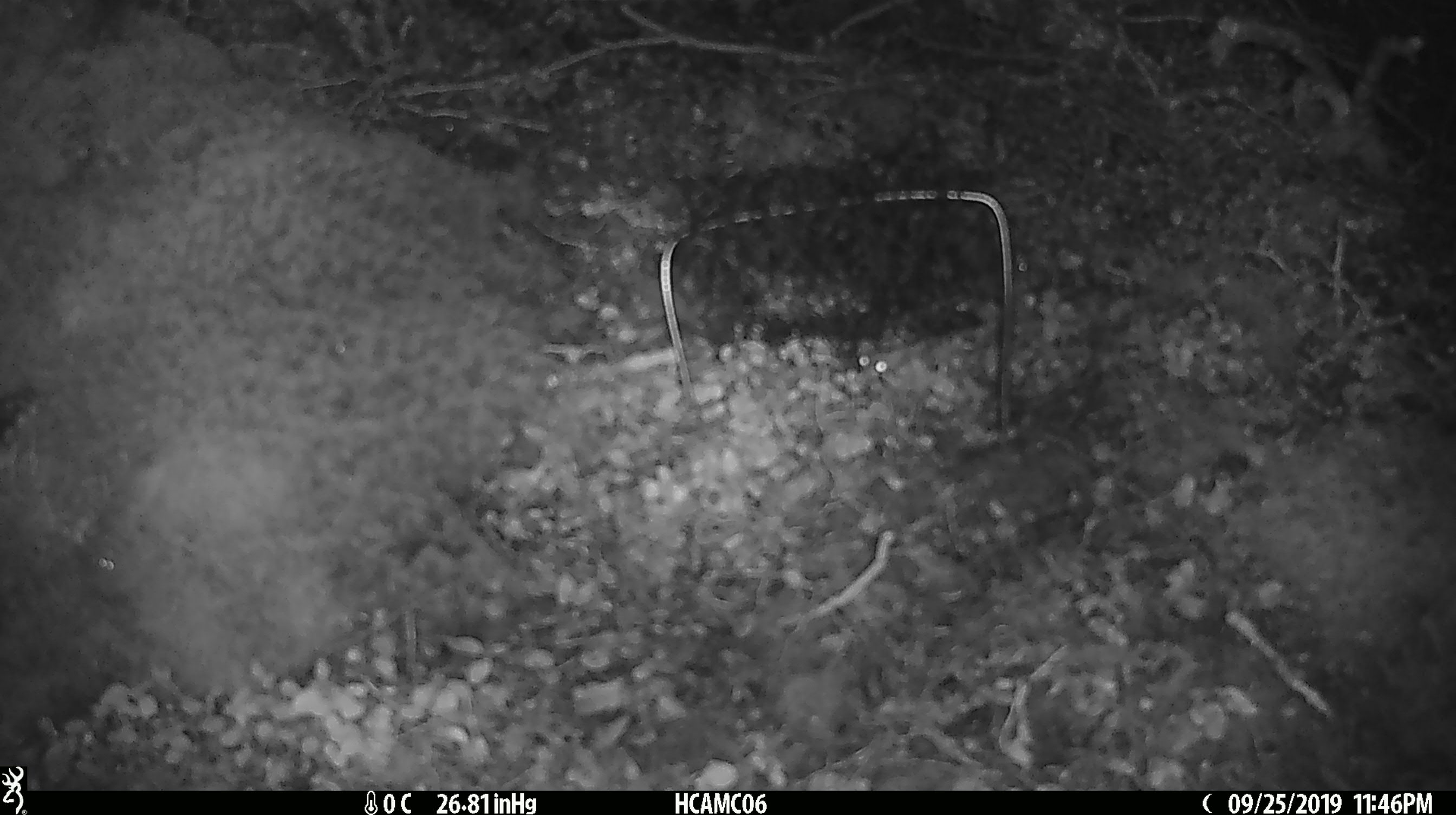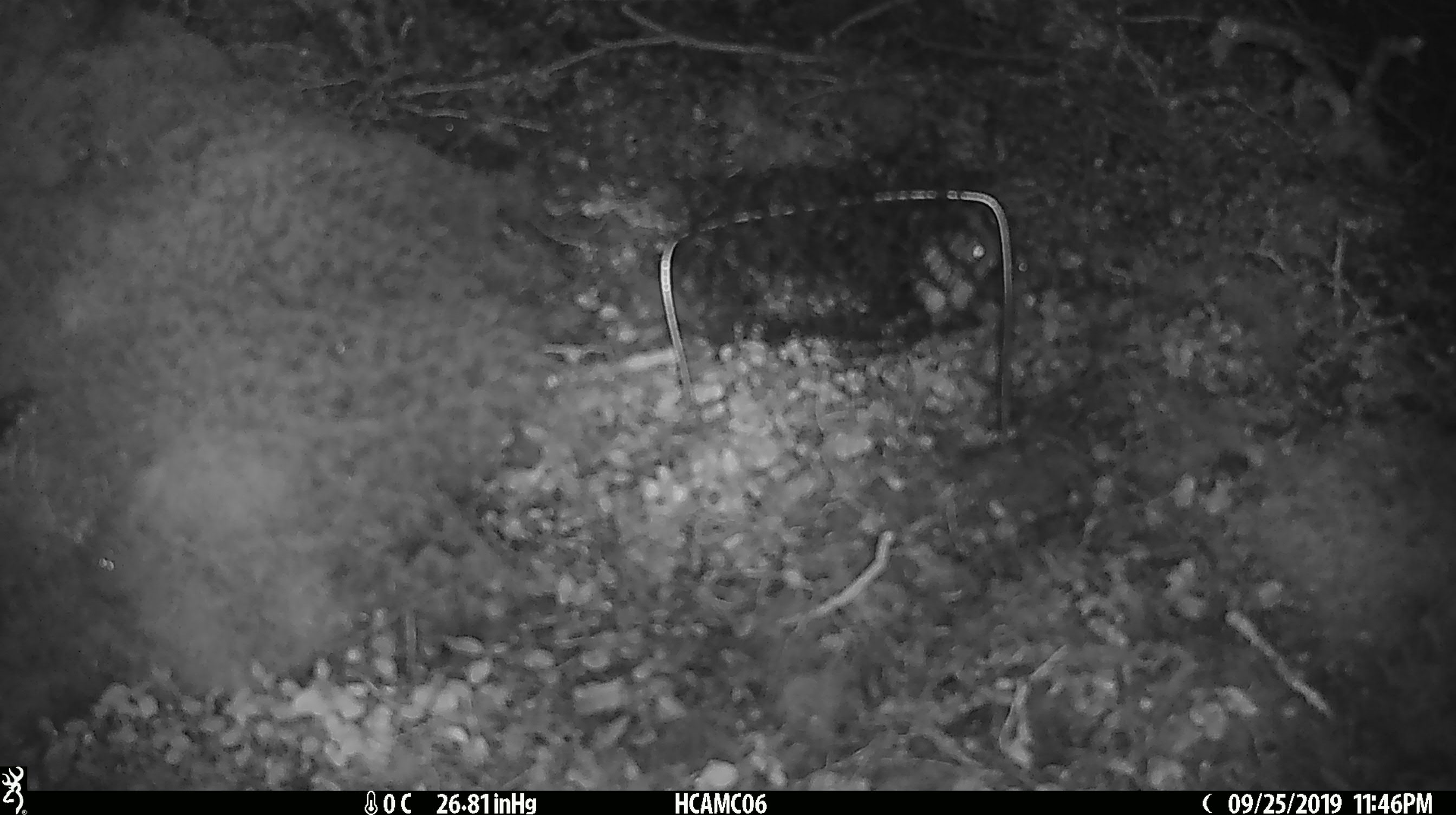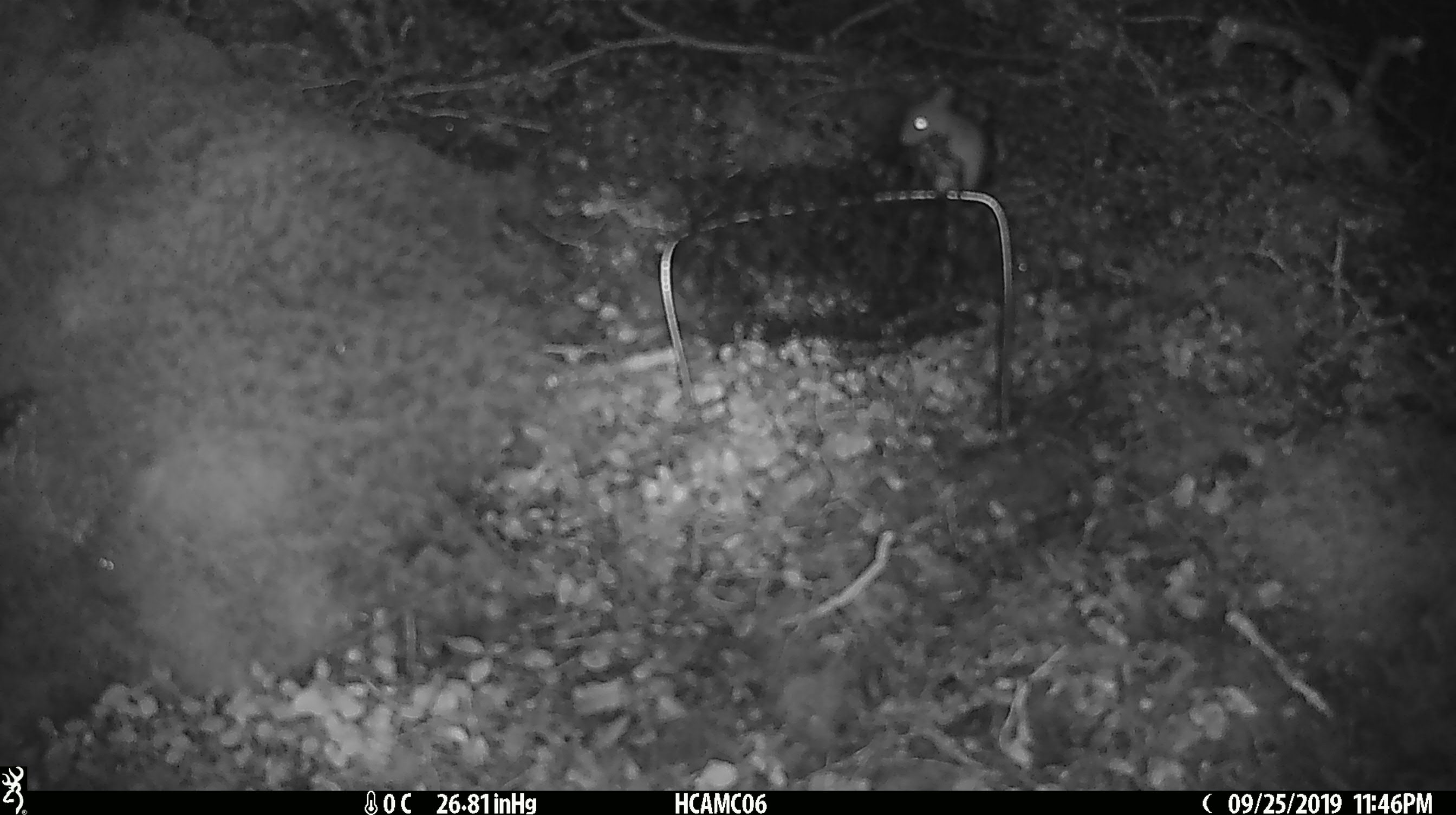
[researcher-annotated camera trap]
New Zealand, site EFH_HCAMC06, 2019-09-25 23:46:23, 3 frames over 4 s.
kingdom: Animalia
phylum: Chordata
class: Mammalia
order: Rodentia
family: Muridae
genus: Mus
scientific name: Mus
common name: mouse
Mouse (Mus).